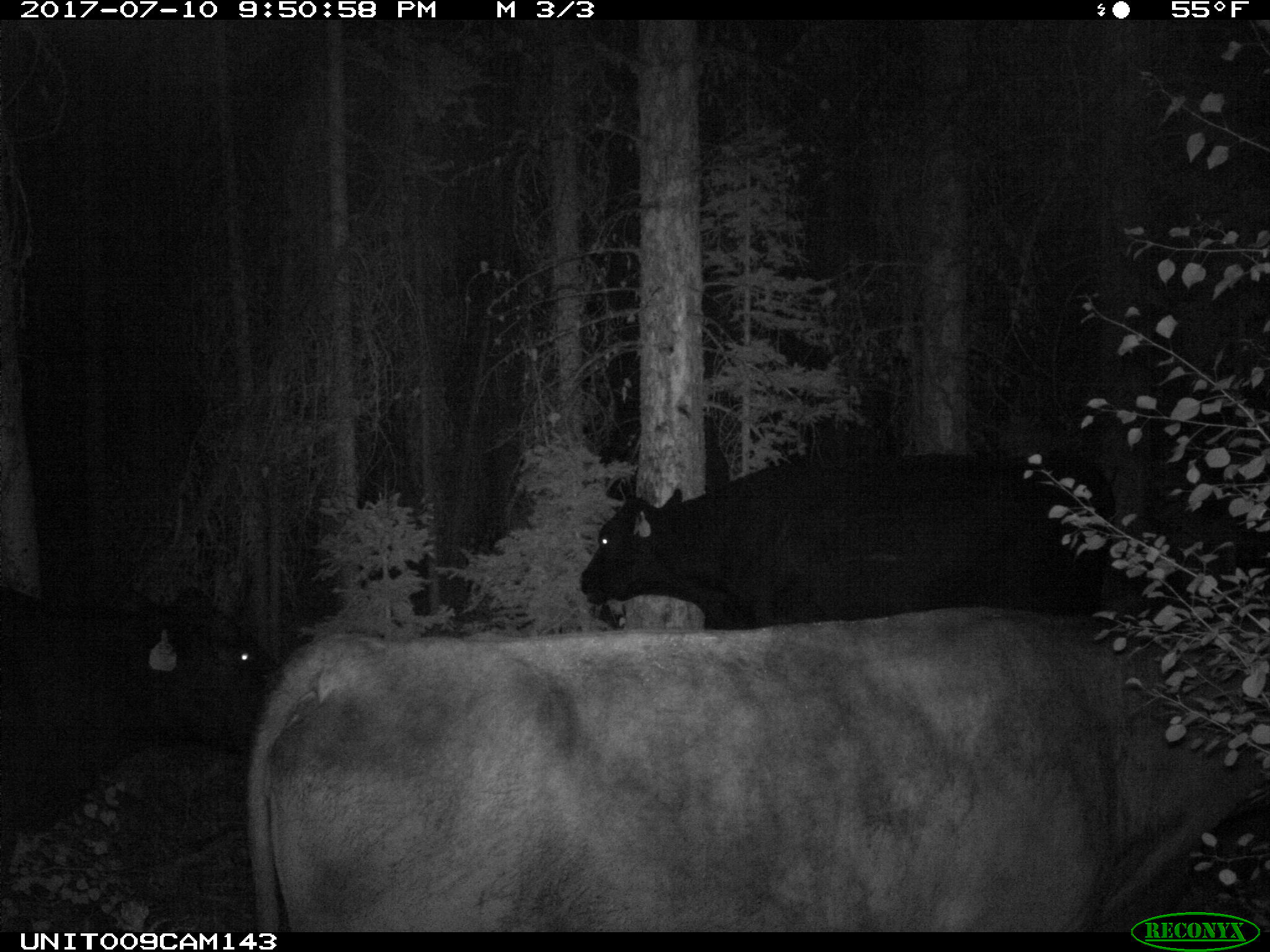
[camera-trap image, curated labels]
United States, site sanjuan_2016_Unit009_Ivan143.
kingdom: Animalia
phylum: Chordata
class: Mammalia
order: Artiodactyla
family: Bovidae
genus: Bos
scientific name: Bos taurus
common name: domestic cow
Bos taurus (domestic cow).